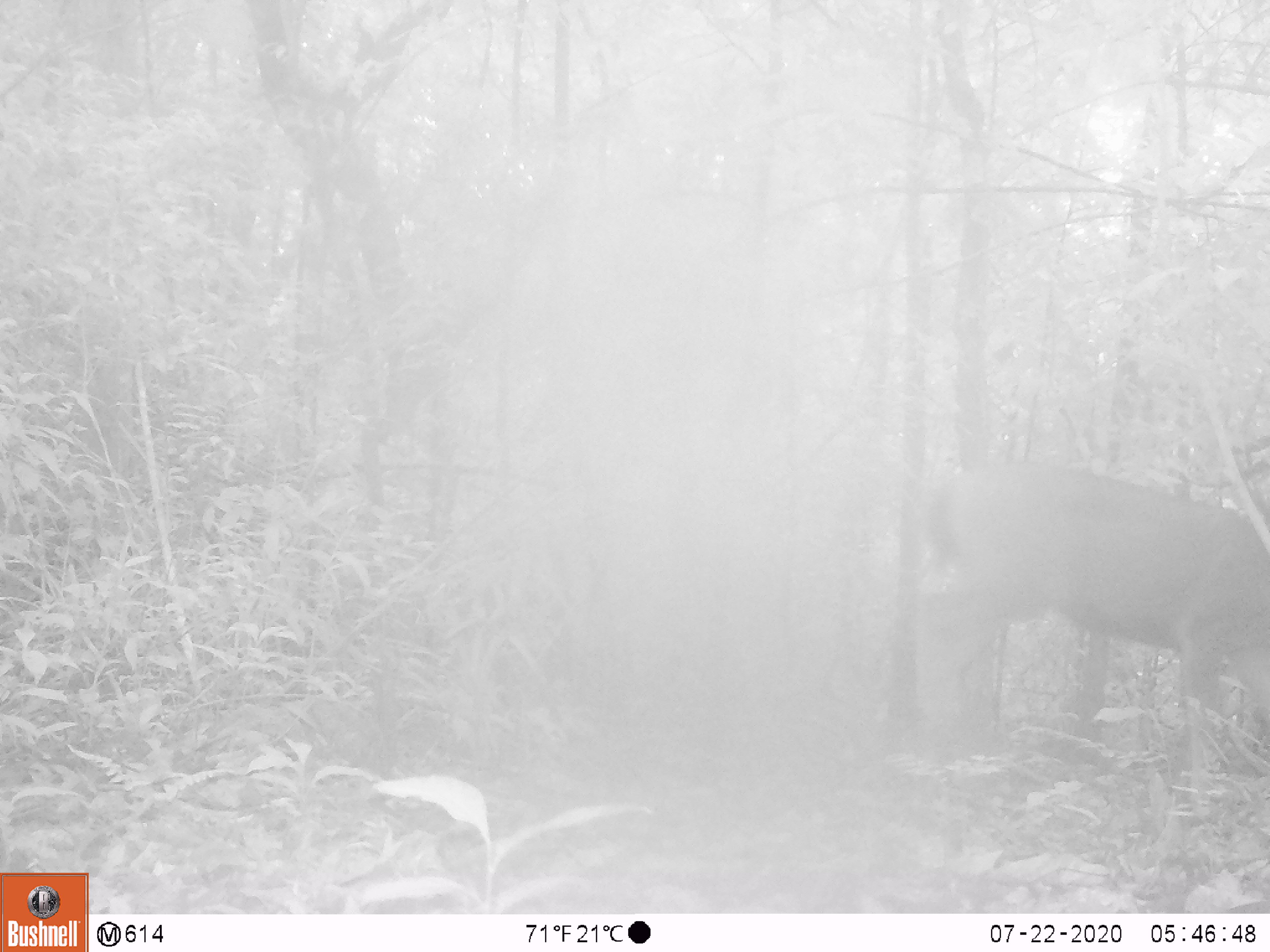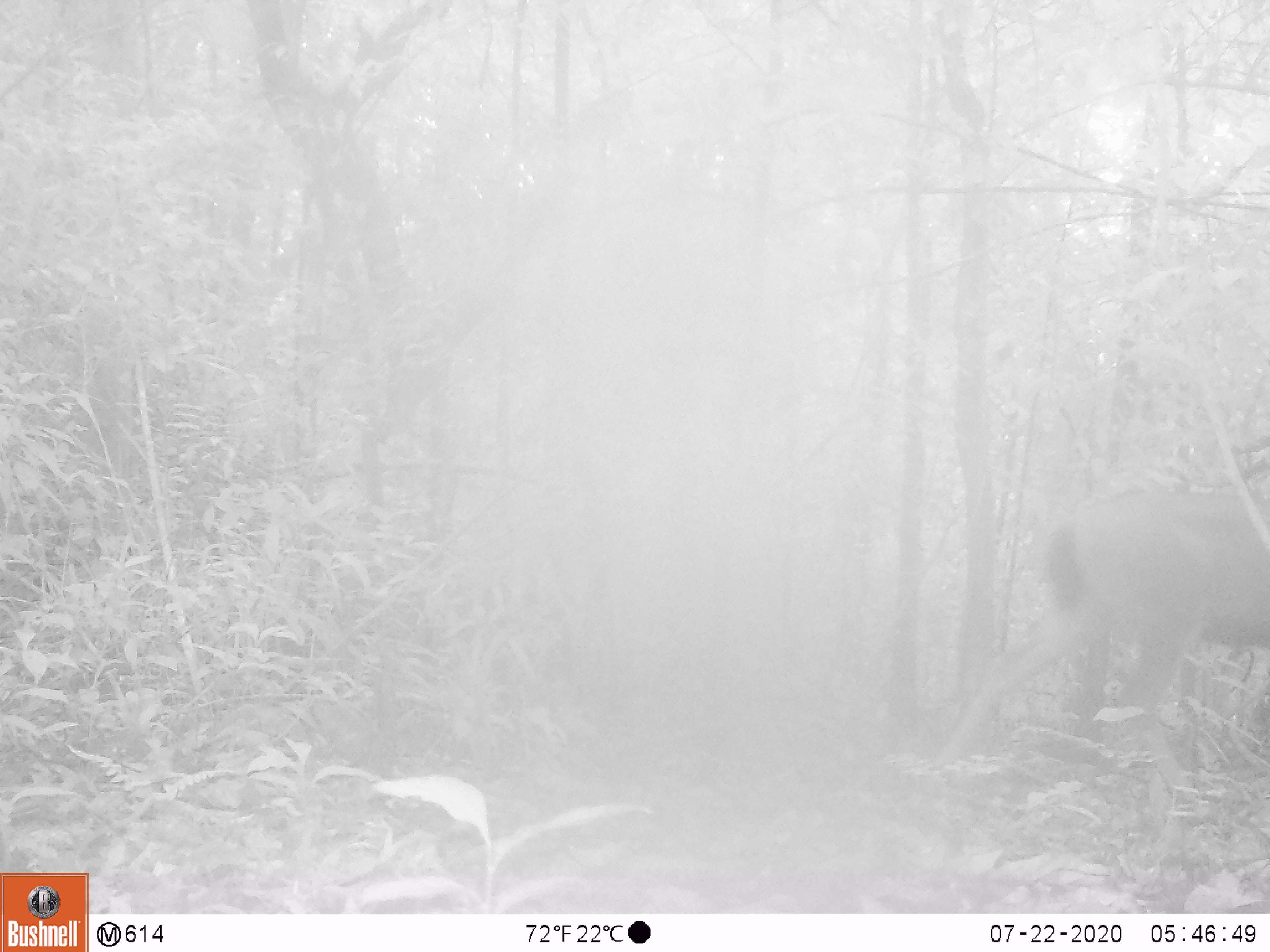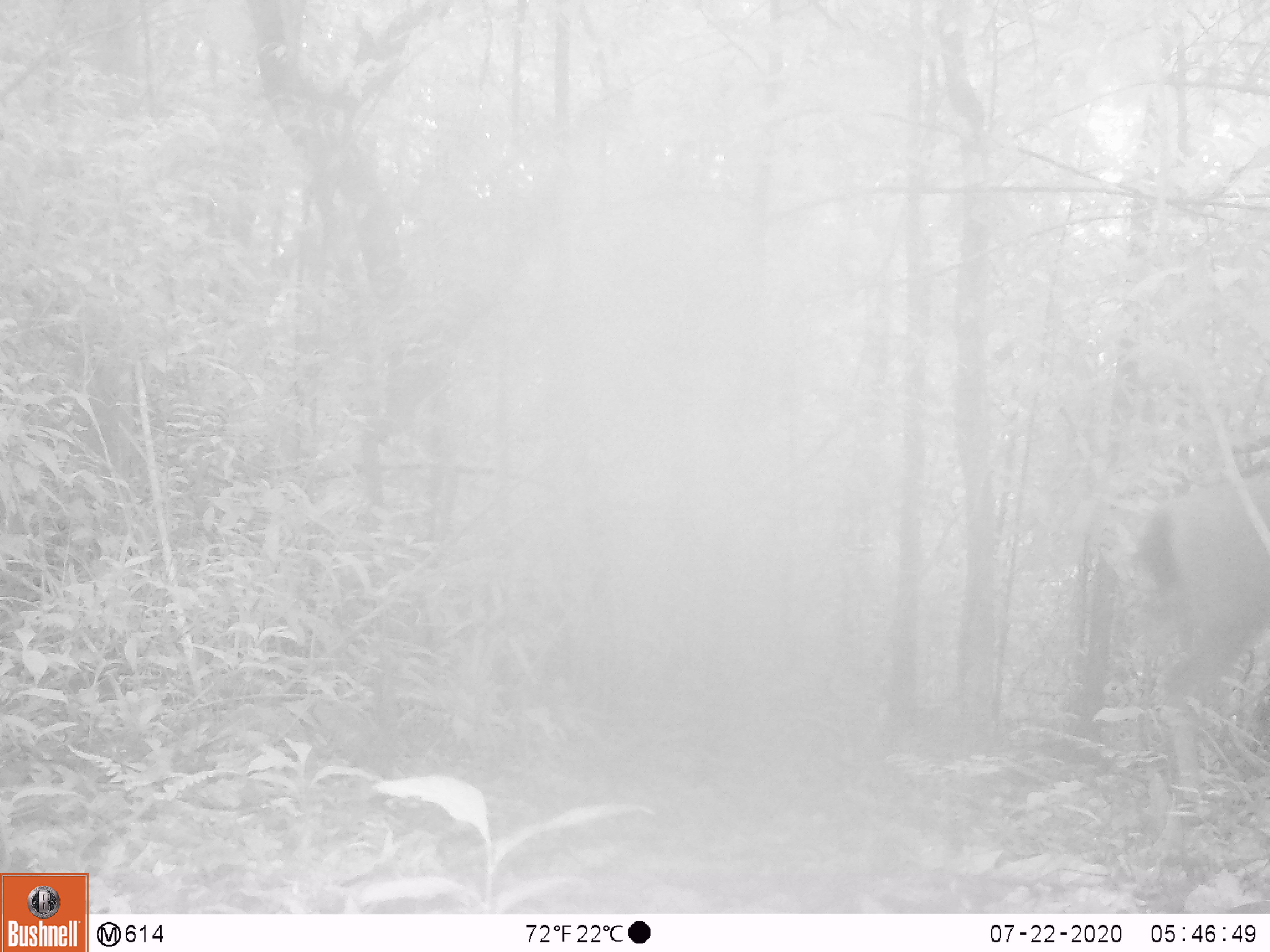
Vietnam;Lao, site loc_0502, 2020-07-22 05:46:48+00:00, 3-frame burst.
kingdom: Animalia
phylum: Chordata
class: Mammalia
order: Artiodactyla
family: Cervidae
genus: Rusa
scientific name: Rusa unicolor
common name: sambar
Sambar (Rusa unicolor). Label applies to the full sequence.